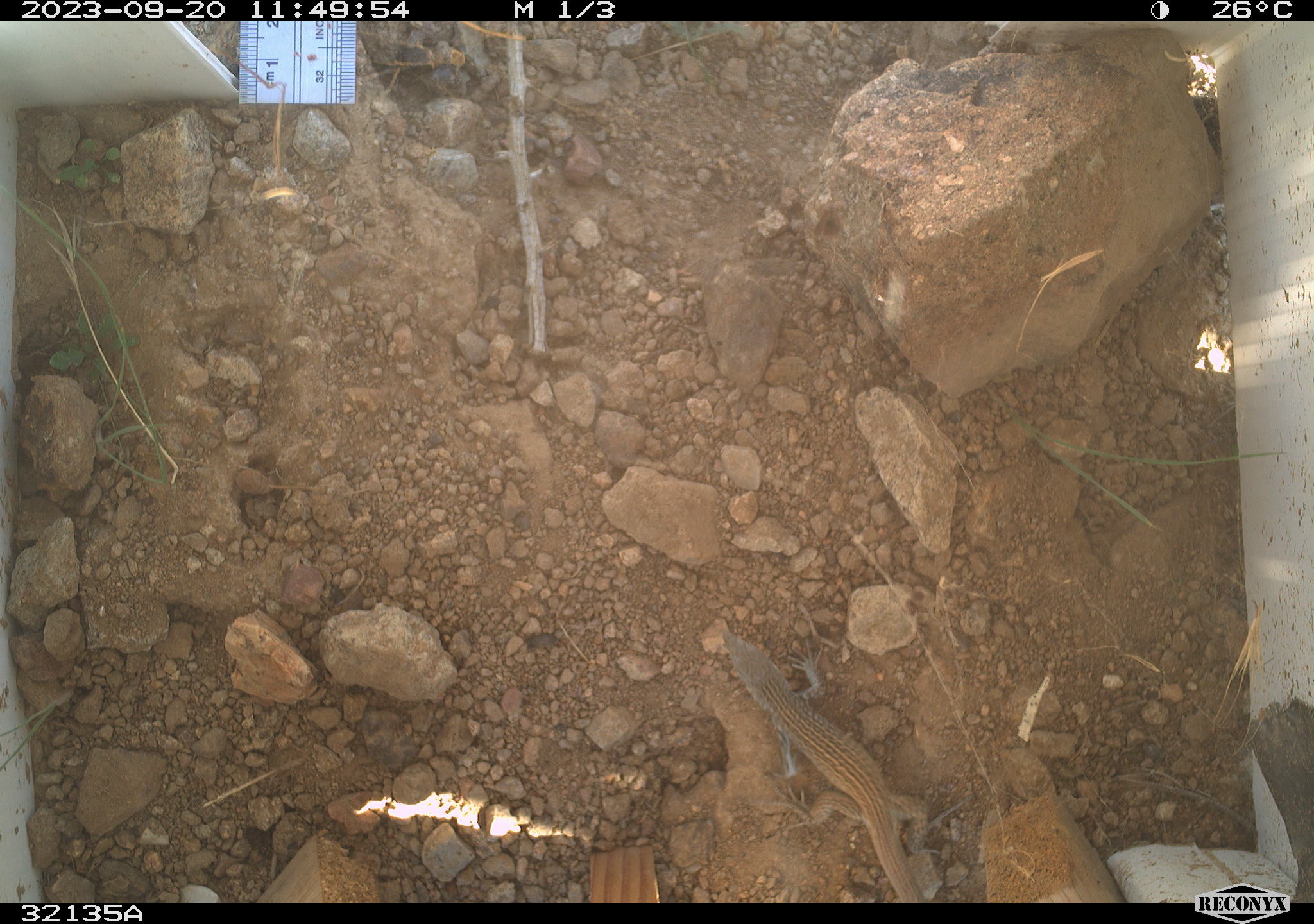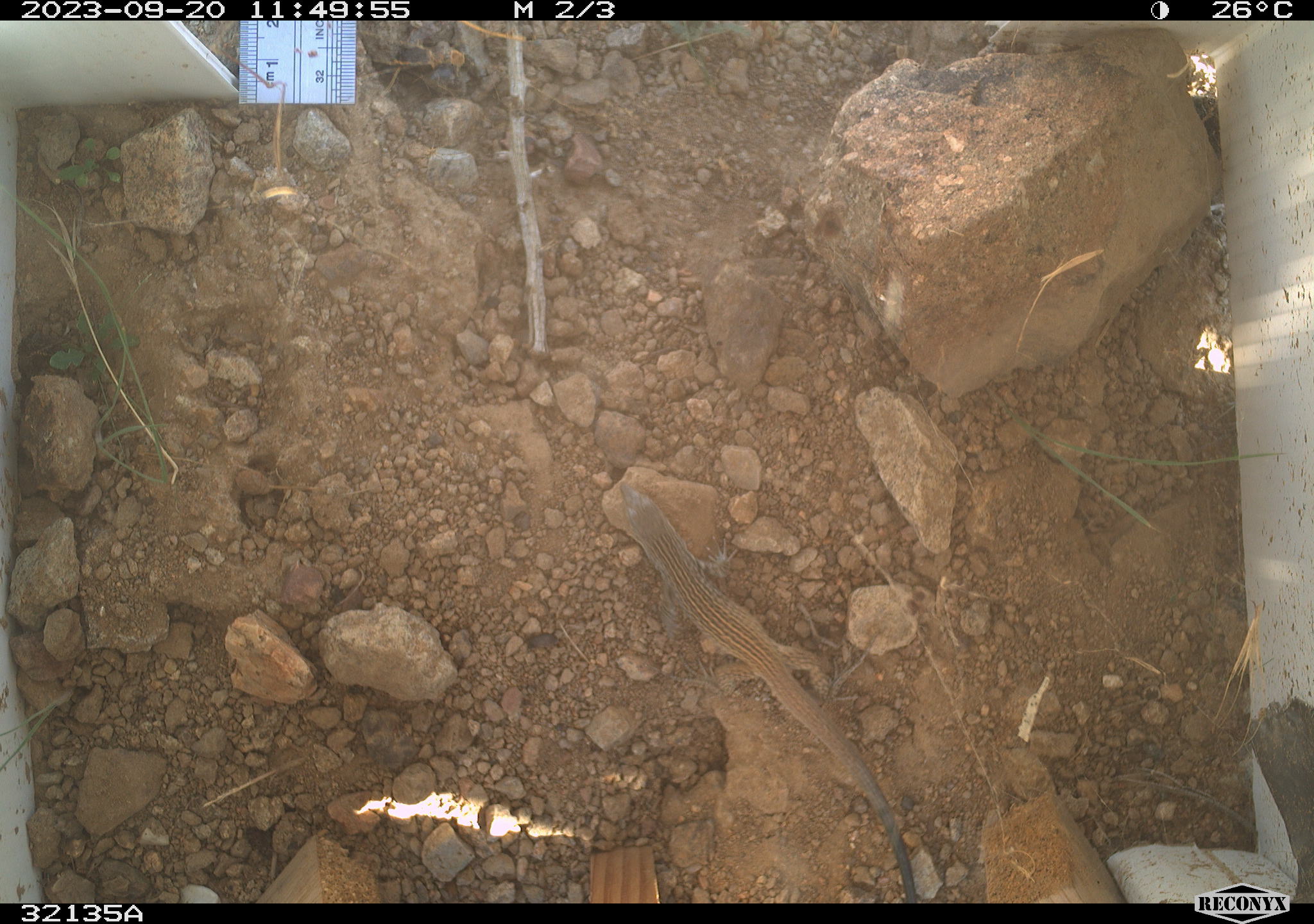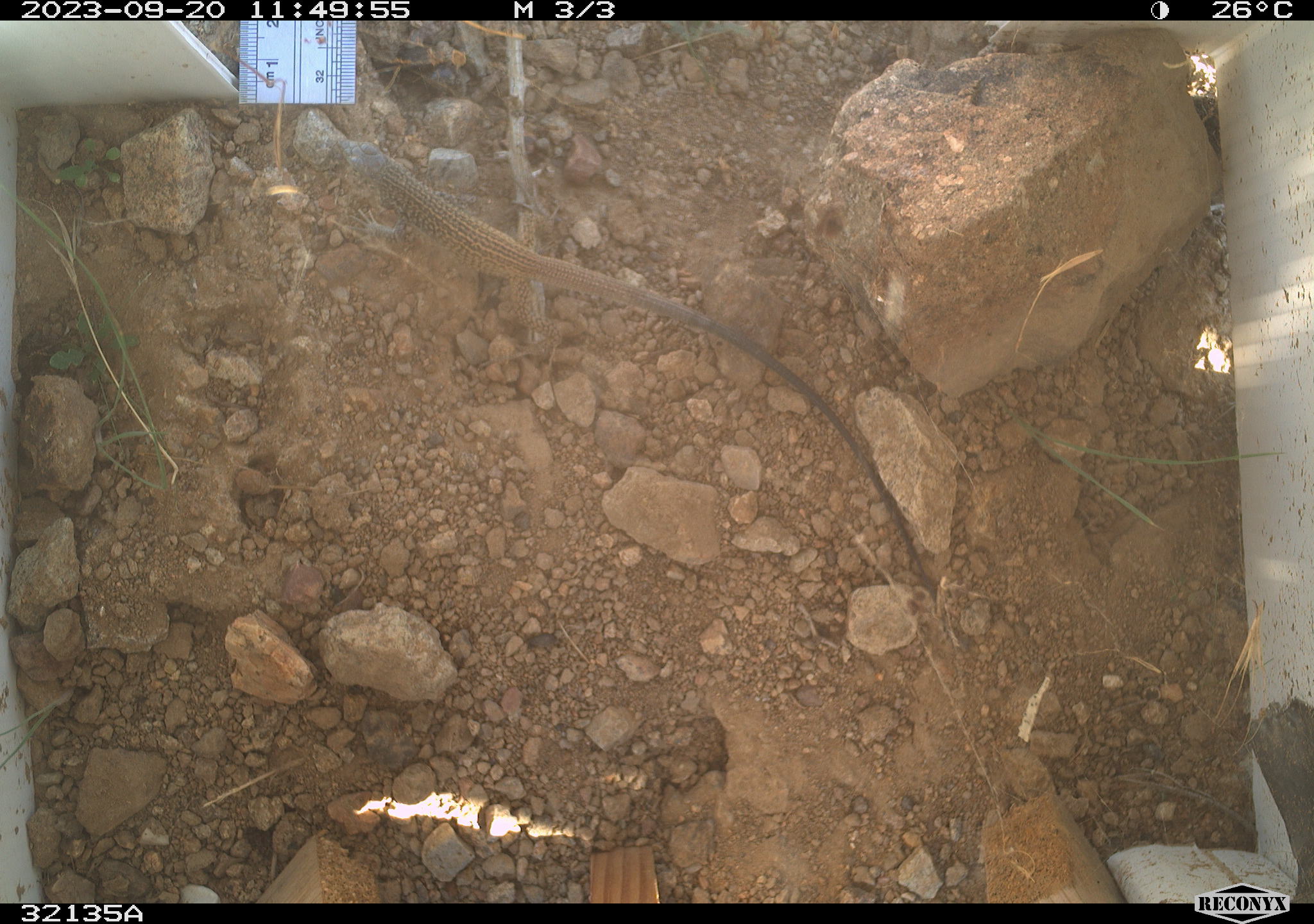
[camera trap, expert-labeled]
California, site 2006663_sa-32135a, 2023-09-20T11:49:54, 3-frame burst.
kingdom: Animalia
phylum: Chordata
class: Reptilia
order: Squamata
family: Teiidae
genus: Aspidoscelis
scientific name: Aspidoscelis tigris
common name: western whiptail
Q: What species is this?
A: Western whiptail (Aspidoscelis tigris).